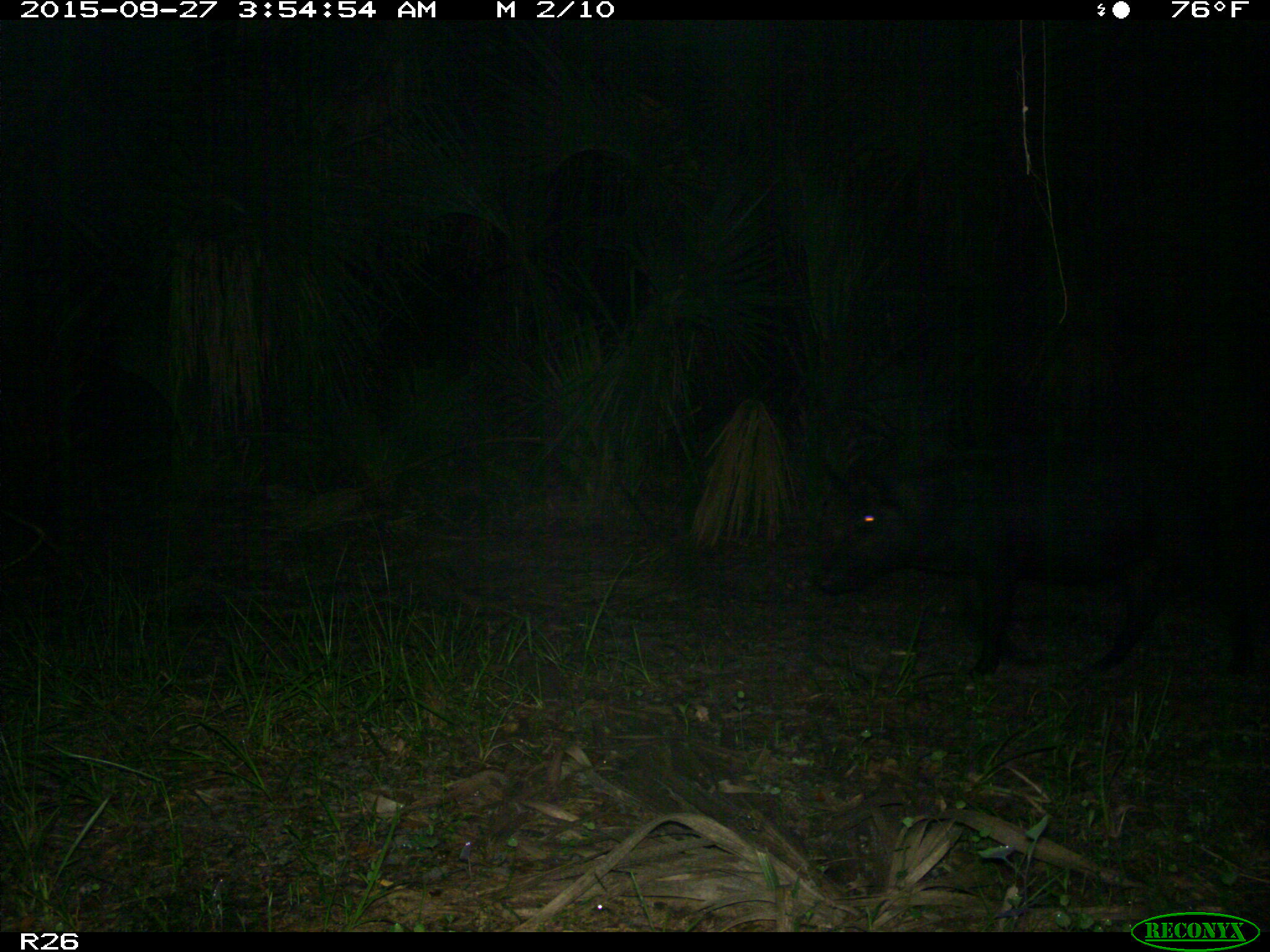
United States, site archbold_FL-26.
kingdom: Animalia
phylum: Chordata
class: Mammalia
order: Artiodactyla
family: Suidae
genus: Sus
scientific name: Sus scrofa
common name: wild boar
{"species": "Sus scrofa (wild boar)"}